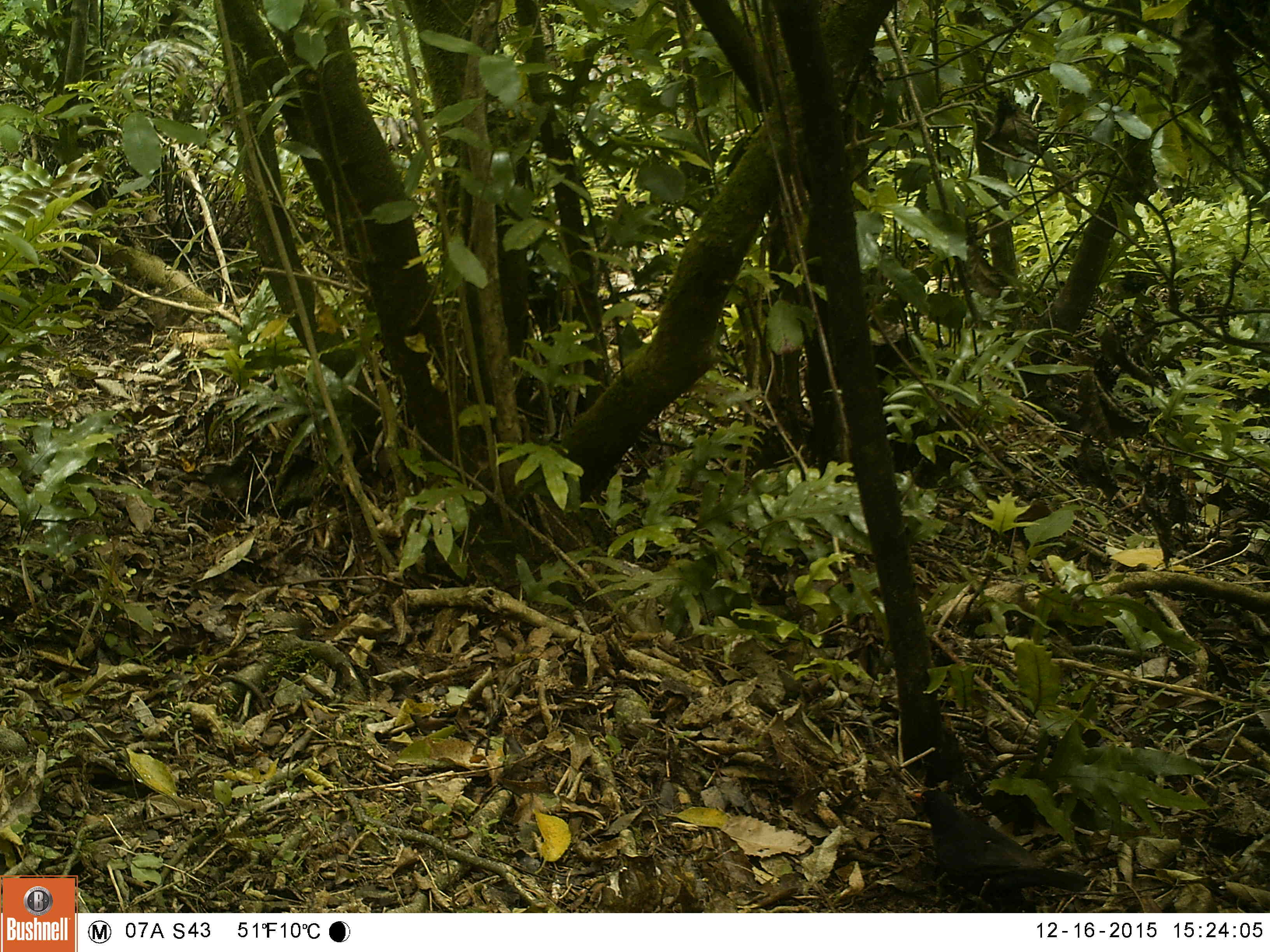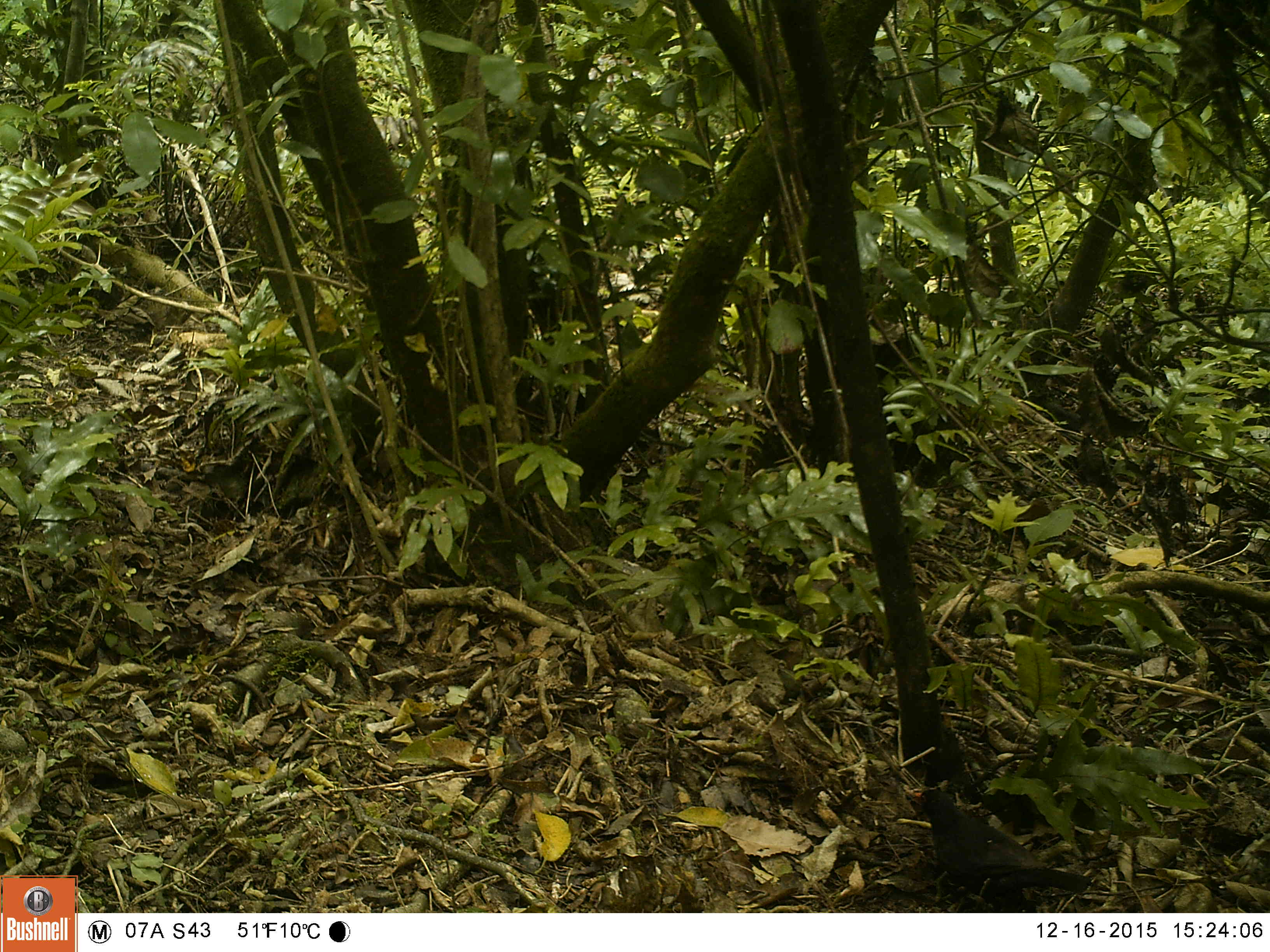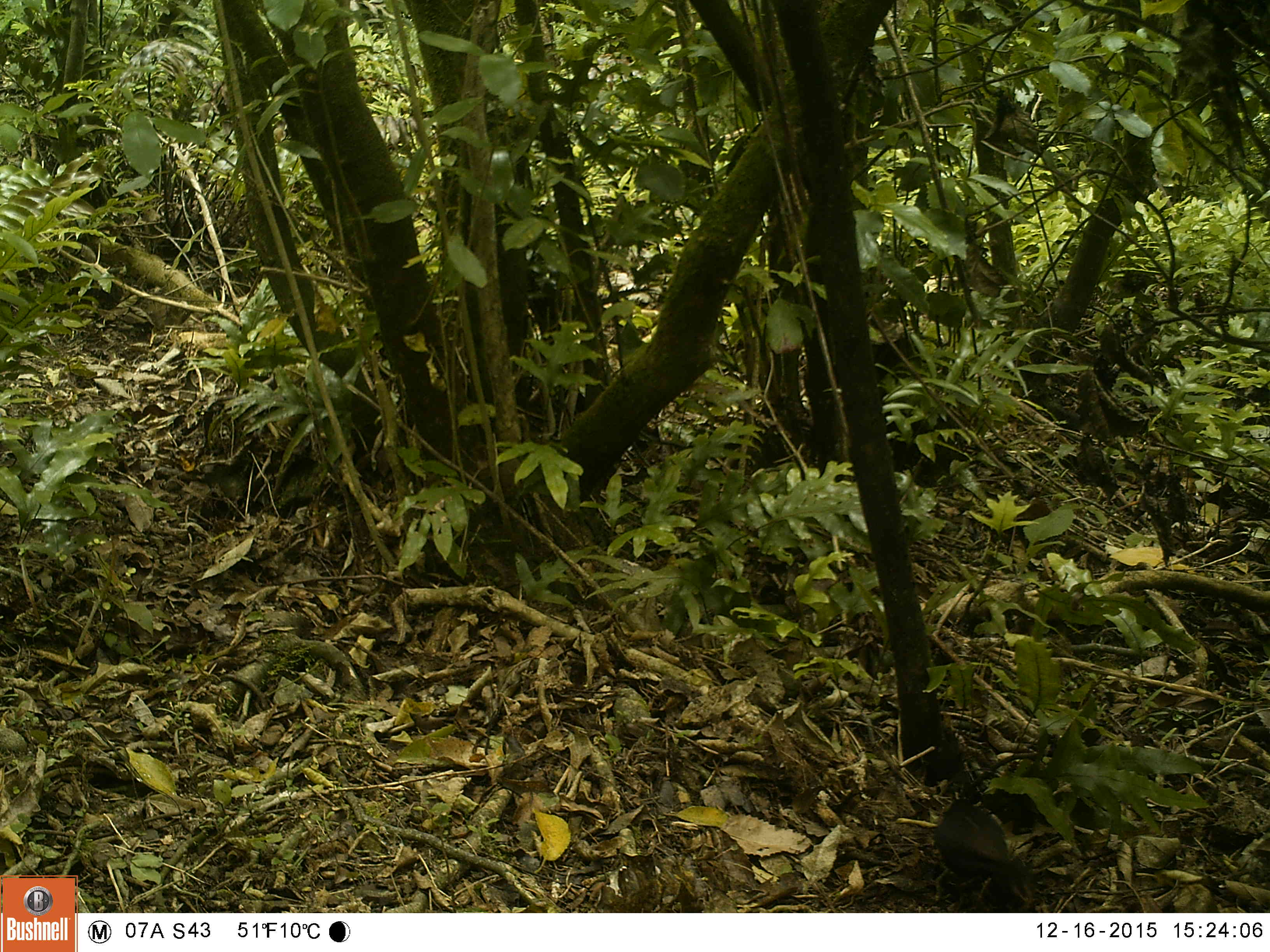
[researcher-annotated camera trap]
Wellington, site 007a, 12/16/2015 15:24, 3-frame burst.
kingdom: Animalia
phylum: Chordata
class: Aves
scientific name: Aves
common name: bird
Bird (Aves).